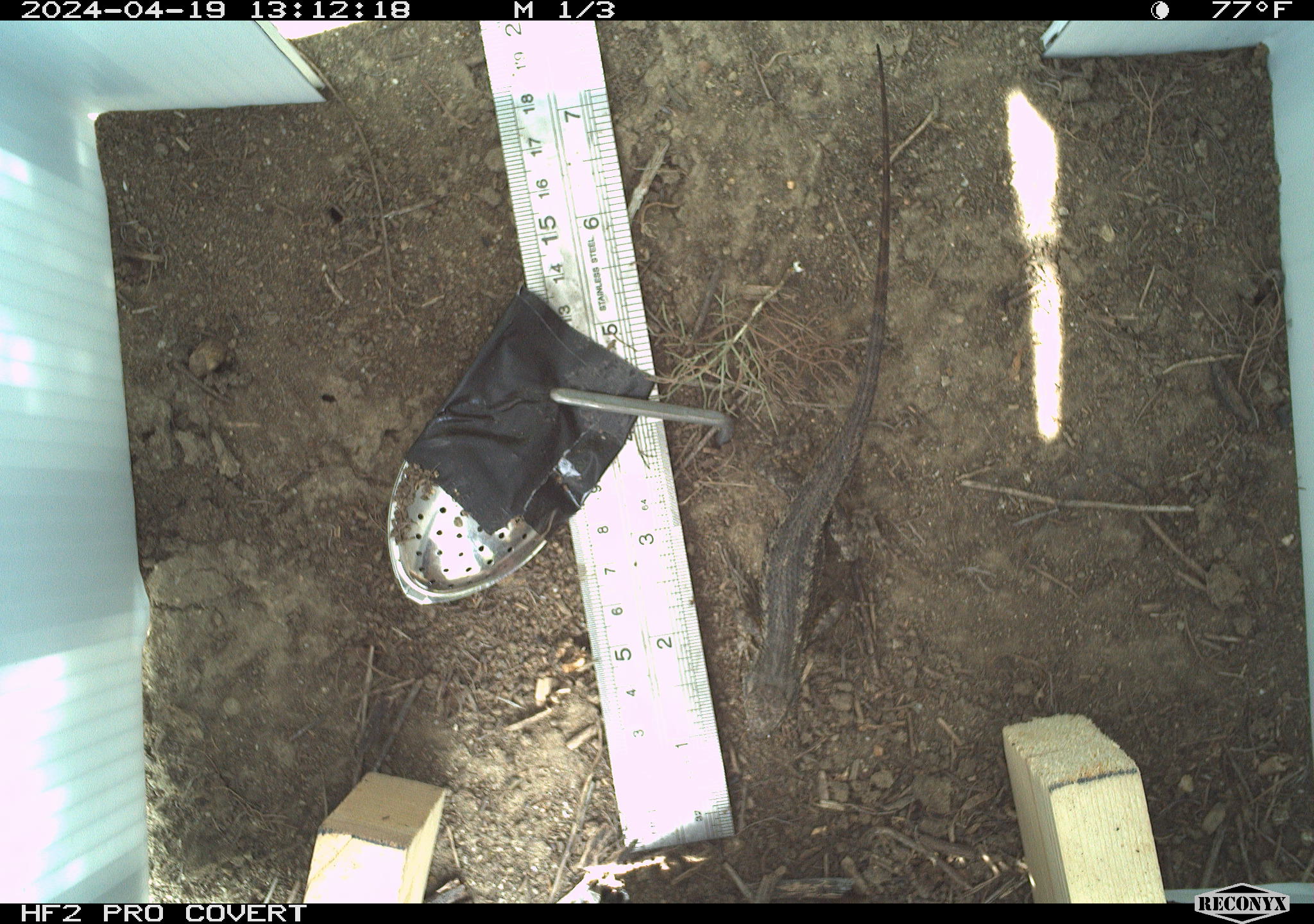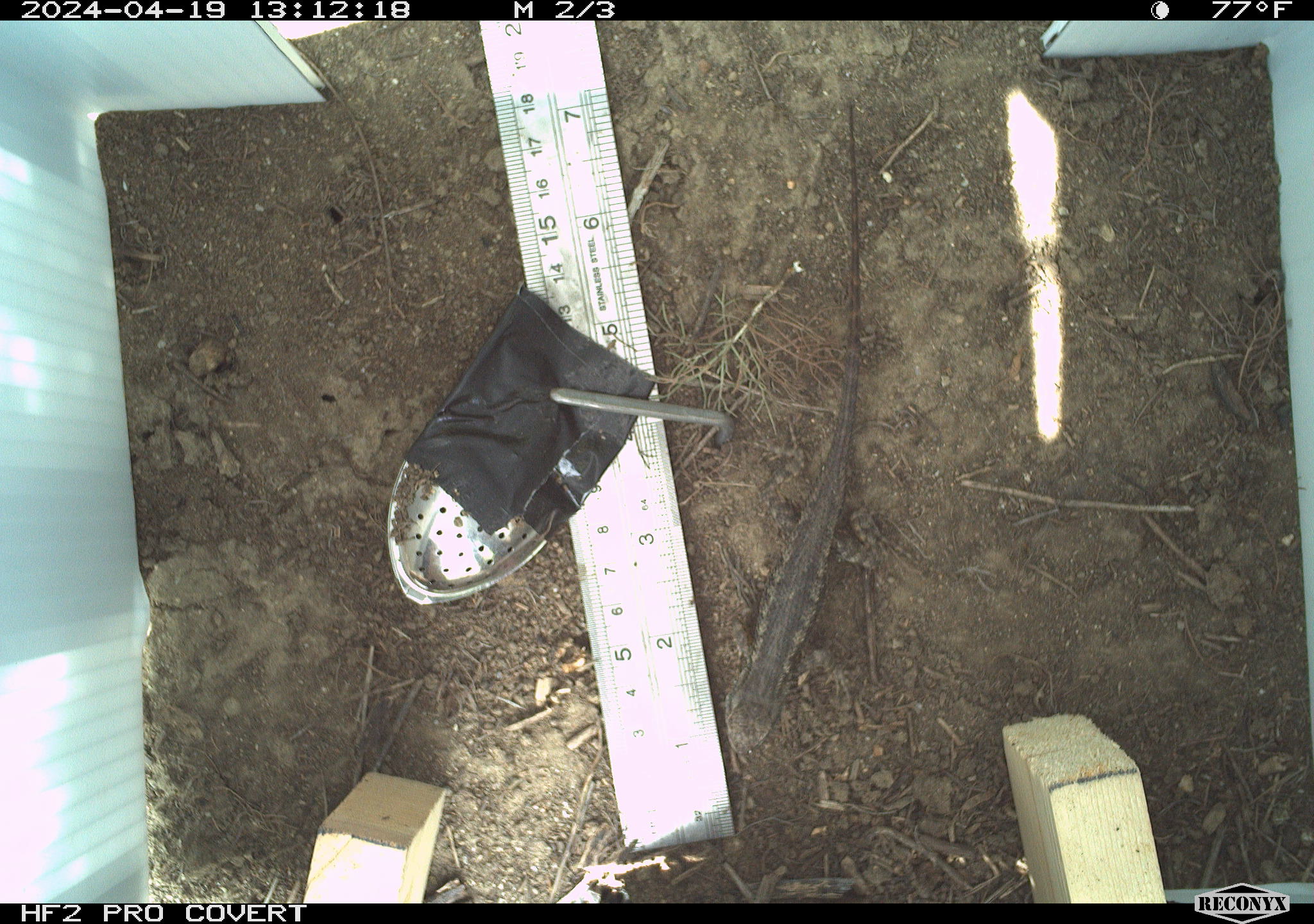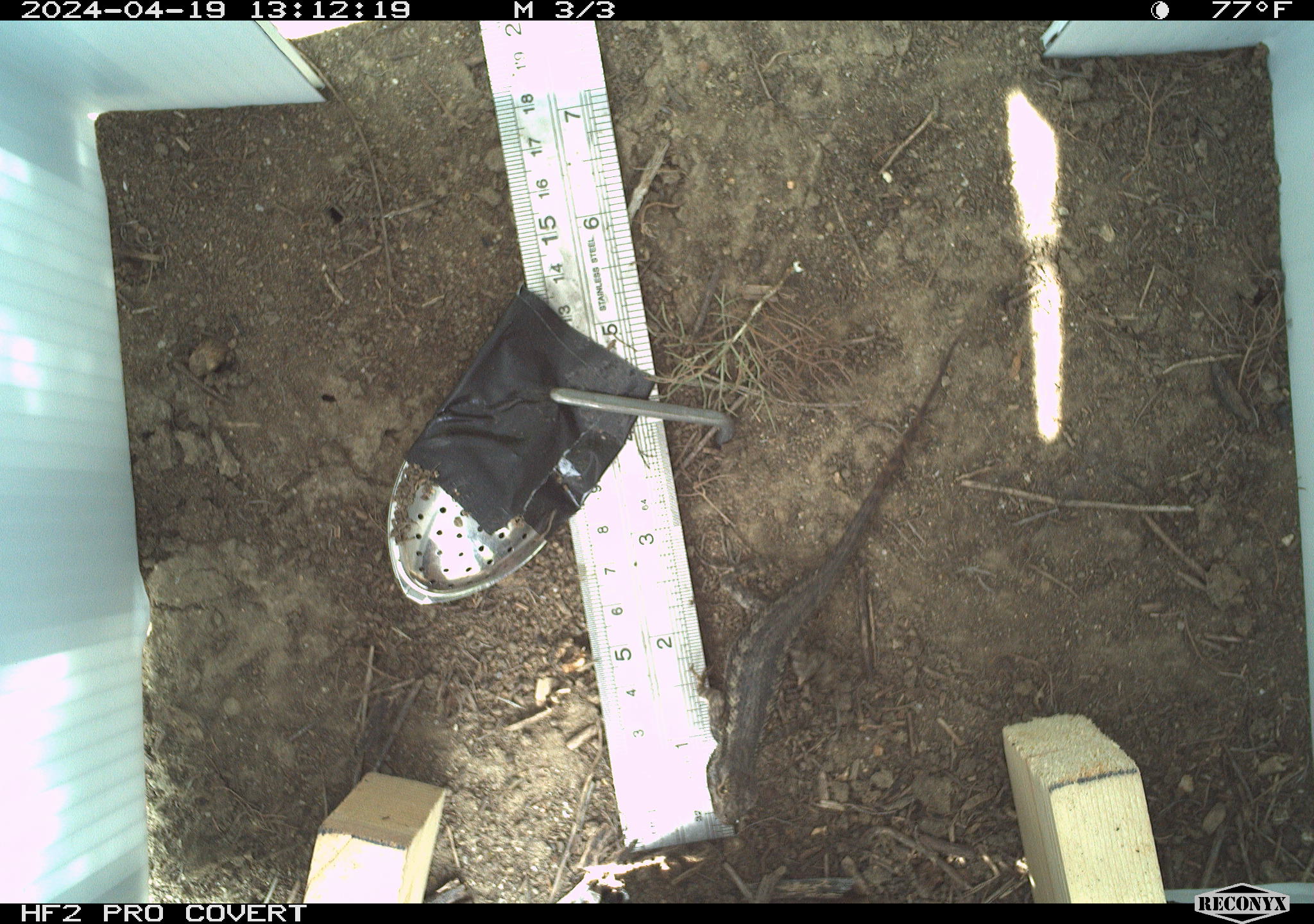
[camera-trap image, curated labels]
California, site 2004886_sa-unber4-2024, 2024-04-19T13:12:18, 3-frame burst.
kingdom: Animalia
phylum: Chordata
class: Reptilia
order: Squamata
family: Phrynosomatidae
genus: Sceloporus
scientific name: Sceloporus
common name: spiny lizards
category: sceloporus species